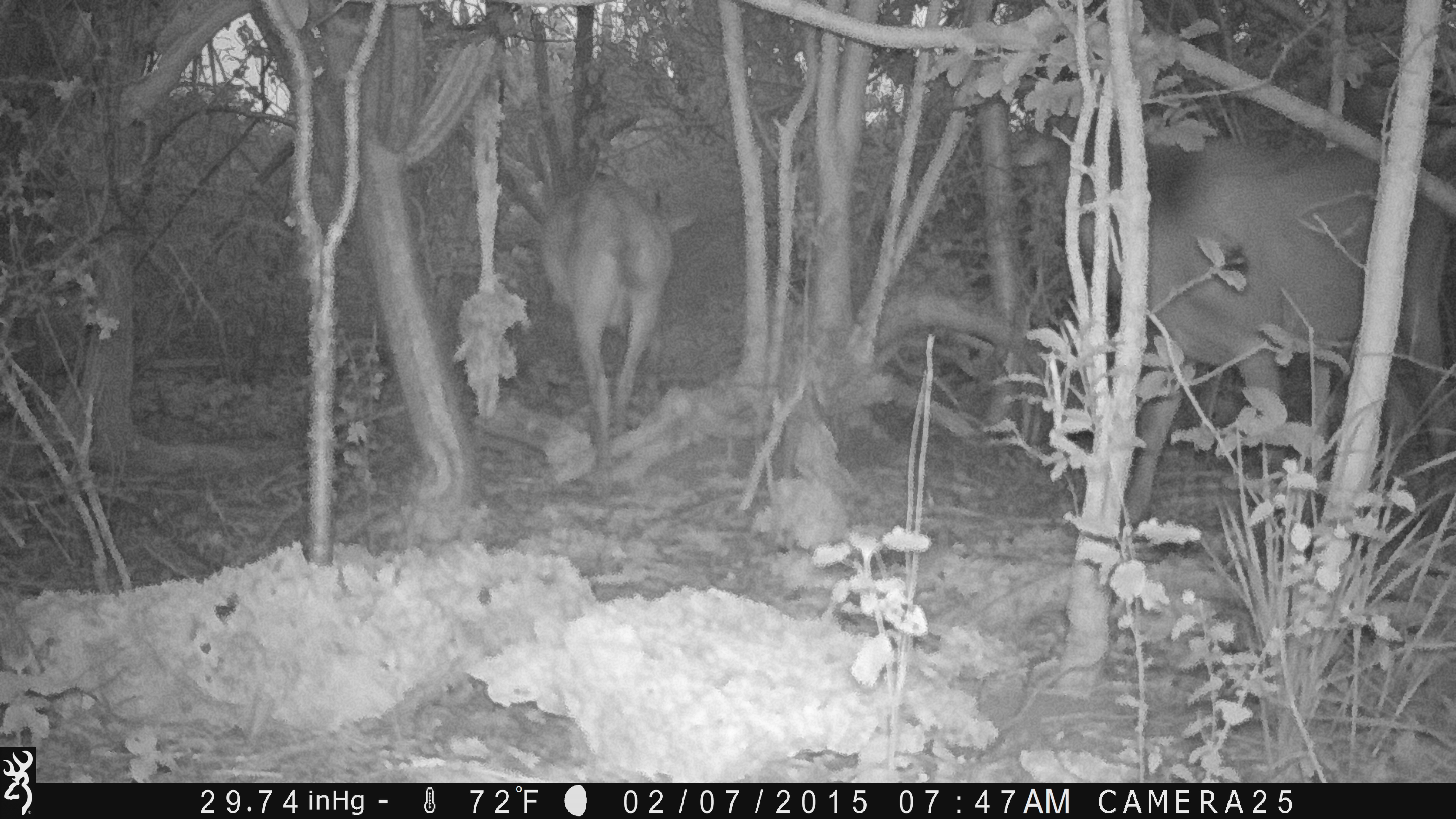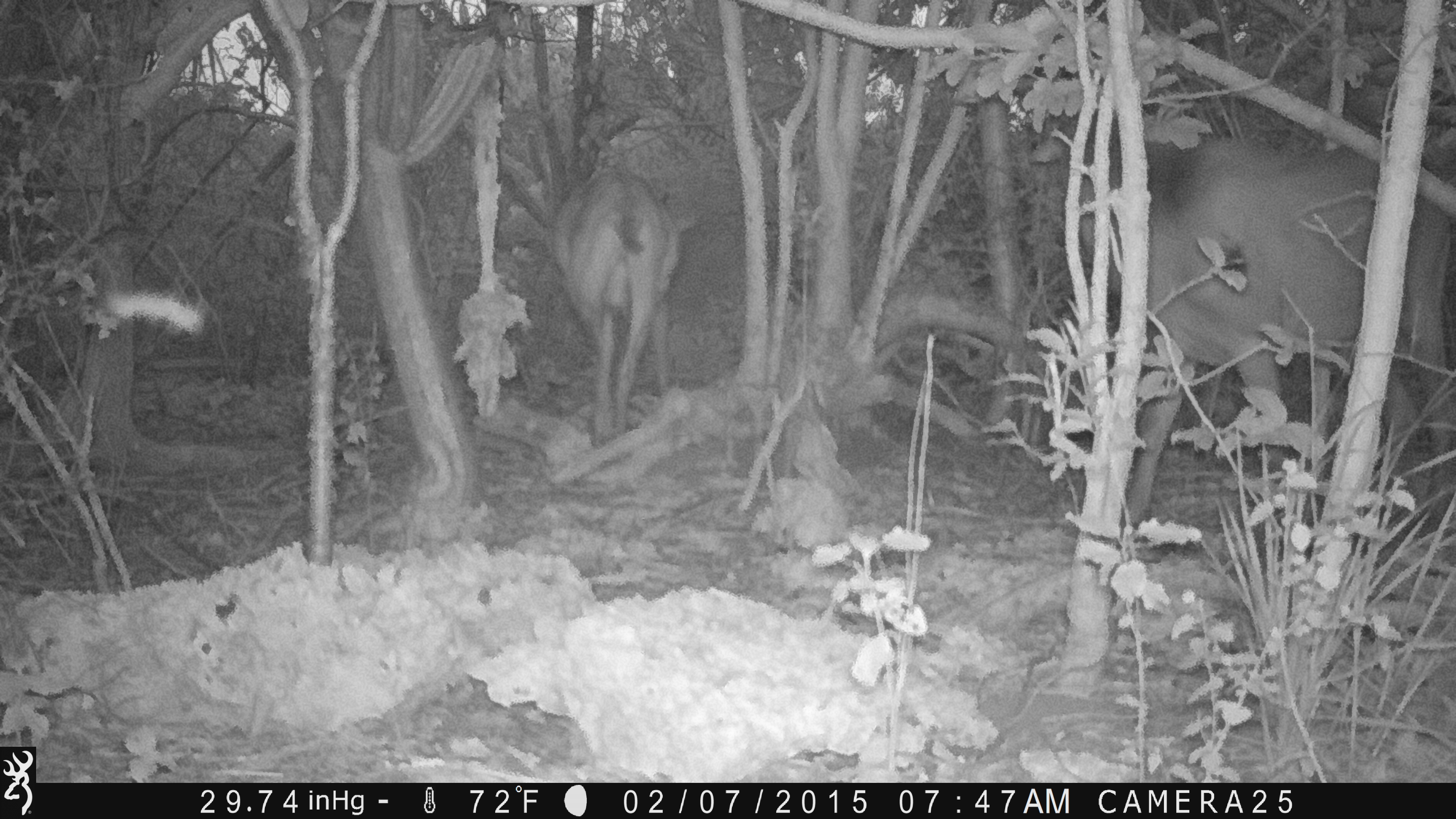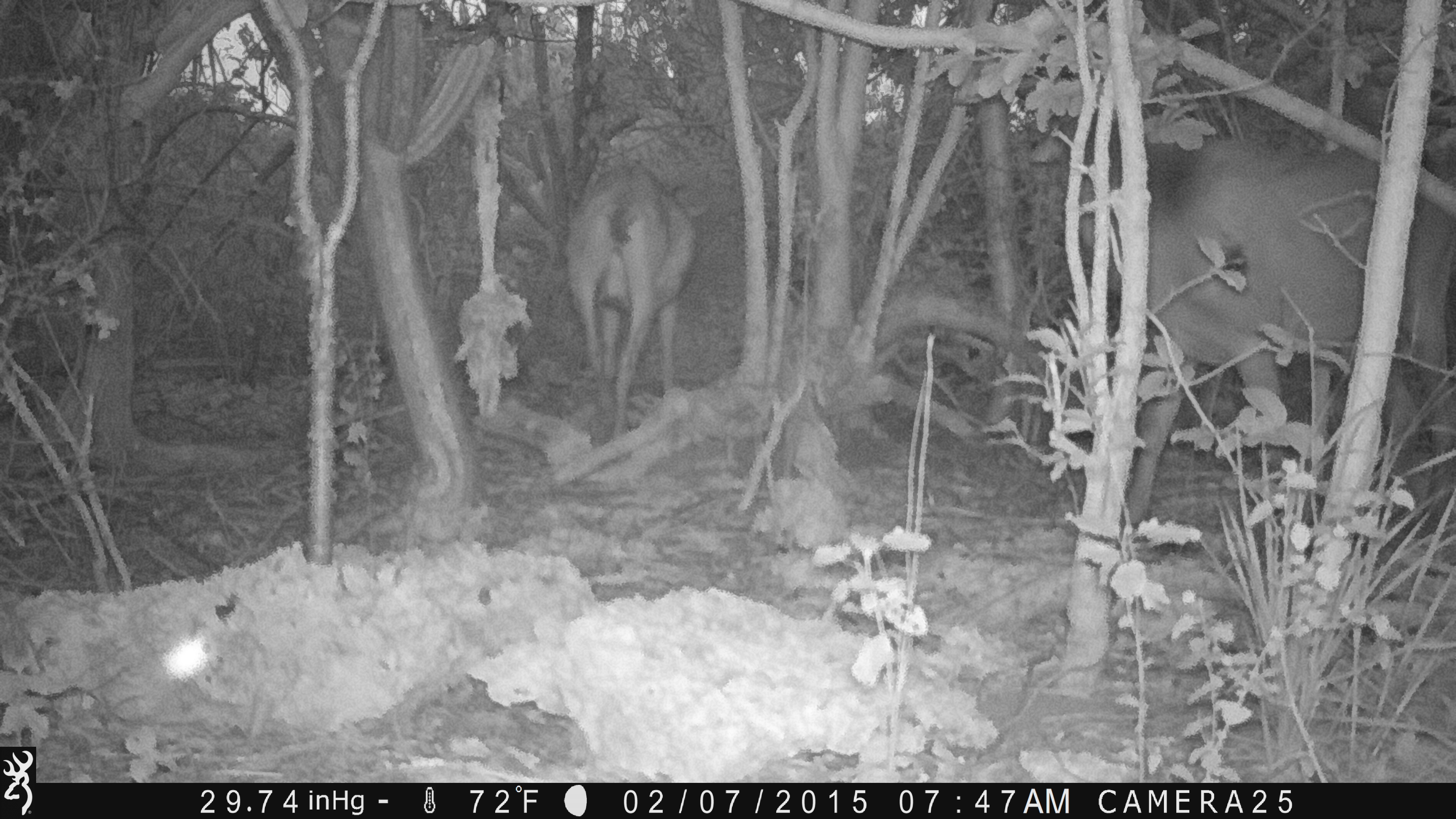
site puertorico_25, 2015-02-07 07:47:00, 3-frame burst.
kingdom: Animalia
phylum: Chordata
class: Mammalia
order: Artiodactyla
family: Bovidae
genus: Capra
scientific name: Capra hircus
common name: goat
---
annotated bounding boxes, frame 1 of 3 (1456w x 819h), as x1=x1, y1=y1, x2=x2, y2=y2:
goat: x1=975, y1=95, x2=1452, y2=542; x1=529, y1=164, x2=693, y2=478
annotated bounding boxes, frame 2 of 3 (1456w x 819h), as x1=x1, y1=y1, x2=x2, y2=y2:
goat: x1=980, y1=124, x2=1455, y2=546; x1=543, y1=166, x2=686, y2=445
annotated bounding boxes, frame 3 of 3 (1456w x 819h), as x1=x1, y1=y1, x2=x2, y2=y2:
goat: x1=1029, y1=102, x2=1456, y2=592; x1=567, y1=157, x2=712, y2=438